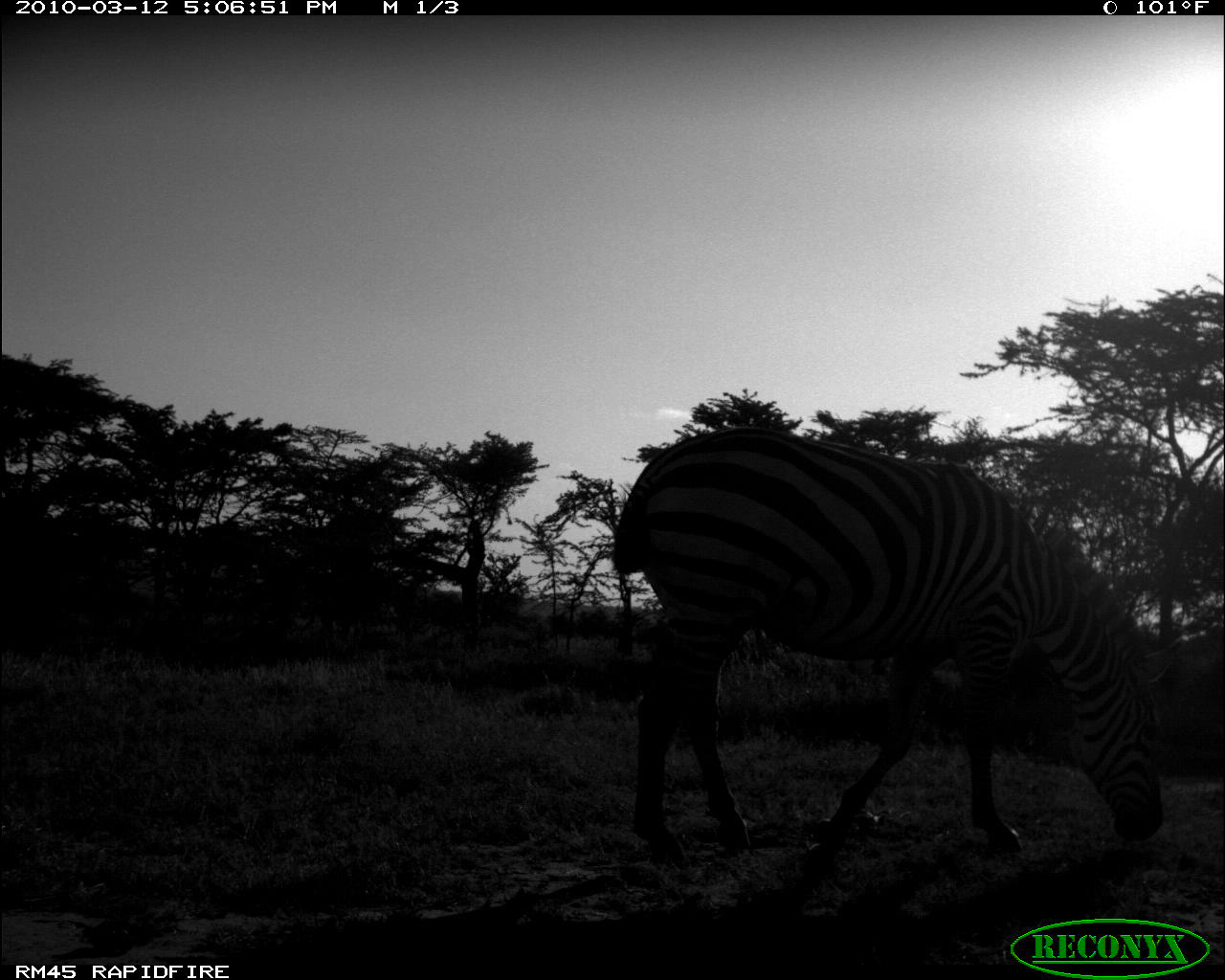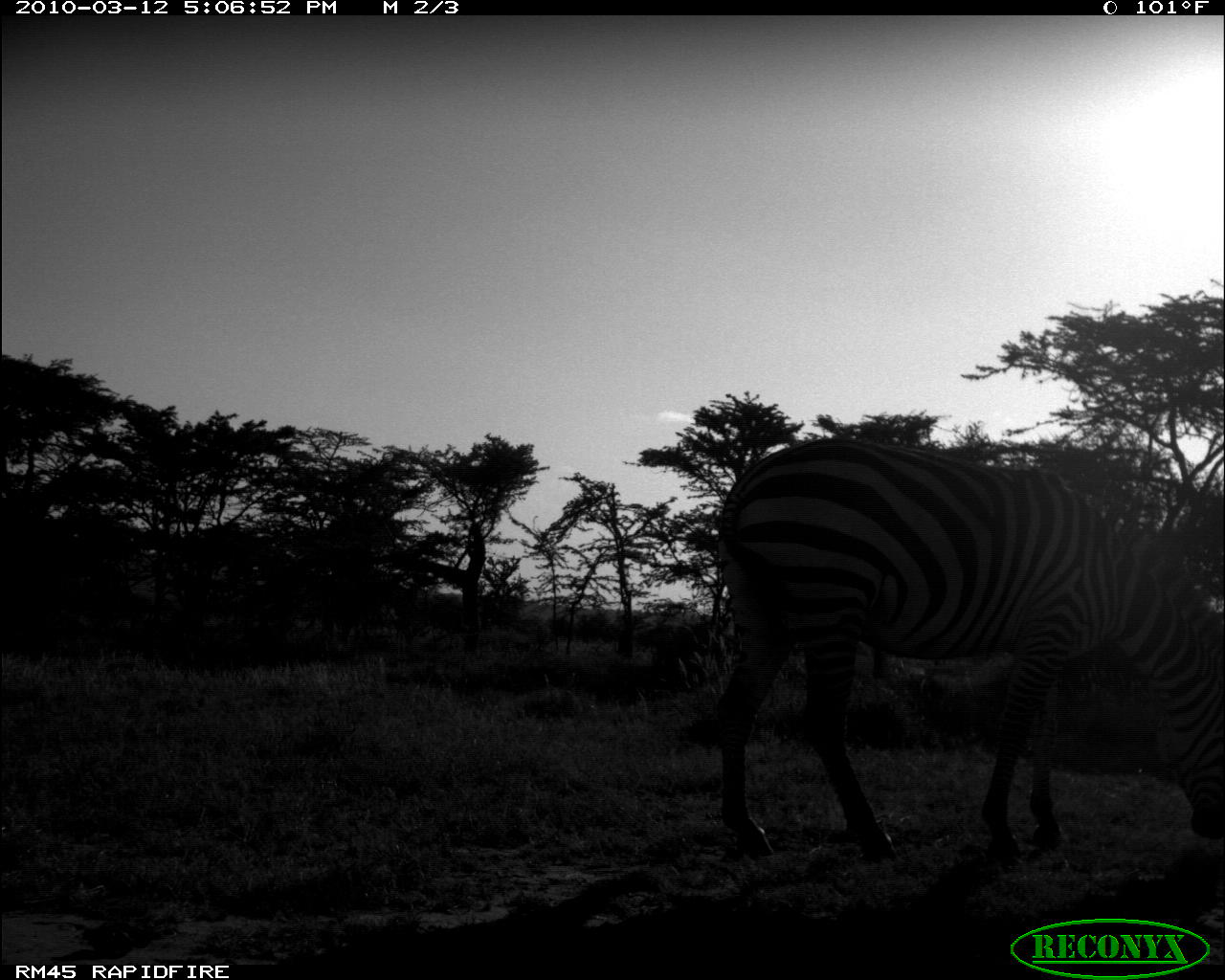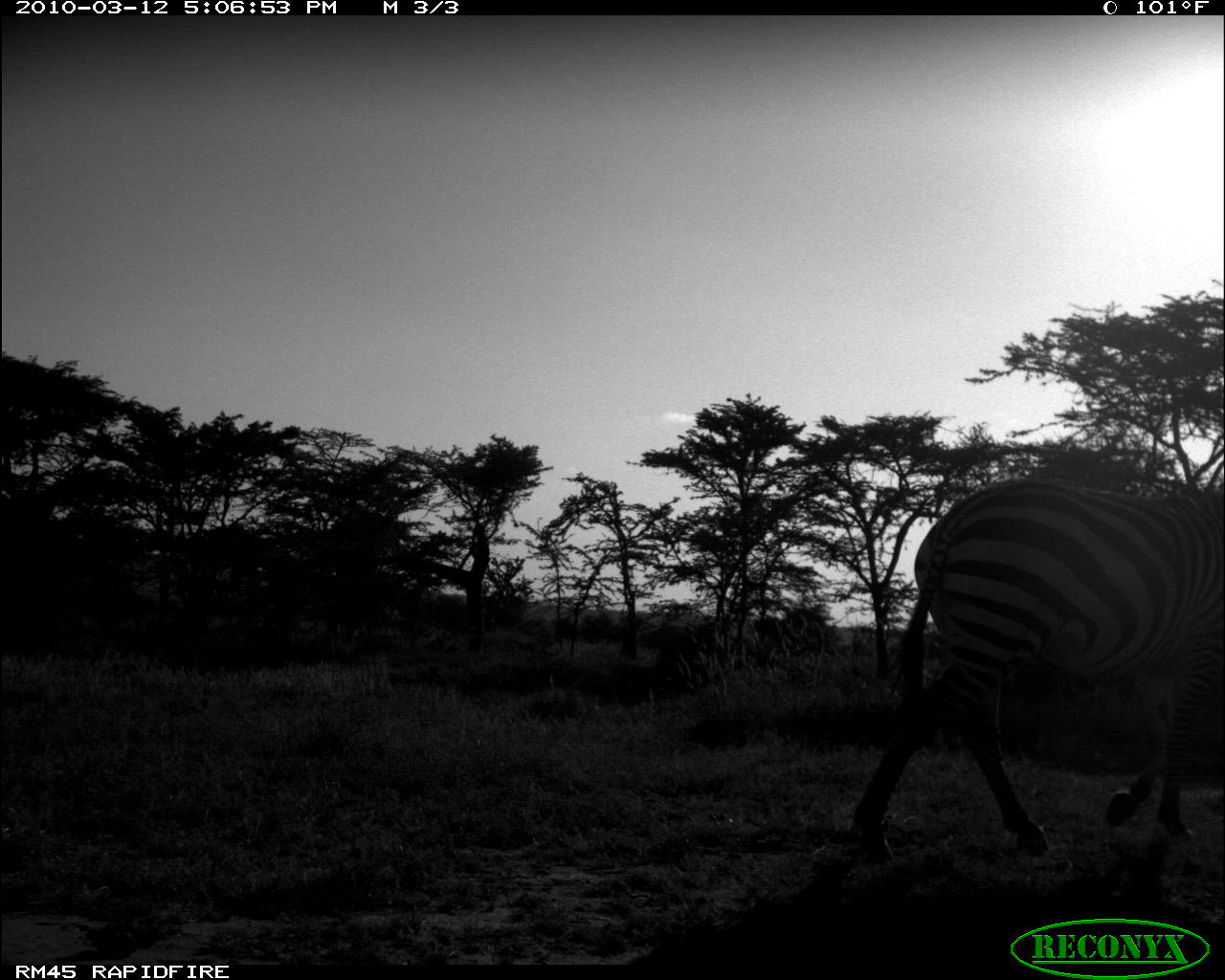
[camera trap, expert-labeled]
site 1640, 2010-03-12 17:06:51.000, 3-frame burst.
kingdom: Animalia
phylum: Chordata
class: Mammalia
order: Perissodactyla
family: Equidae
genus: Equus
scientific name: Equus quagga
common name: plains zebra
Equus quagga (plains zebra), count 1.